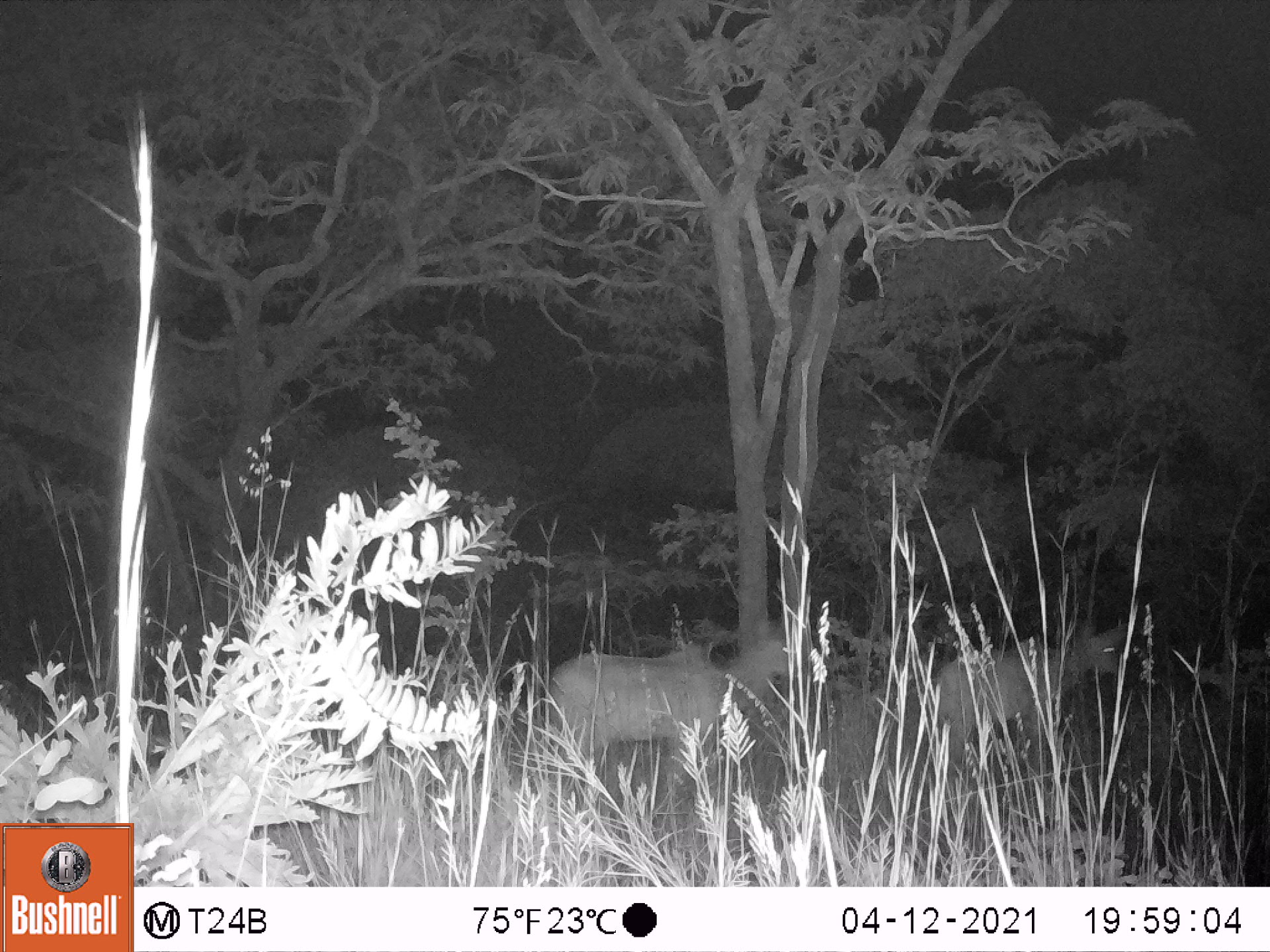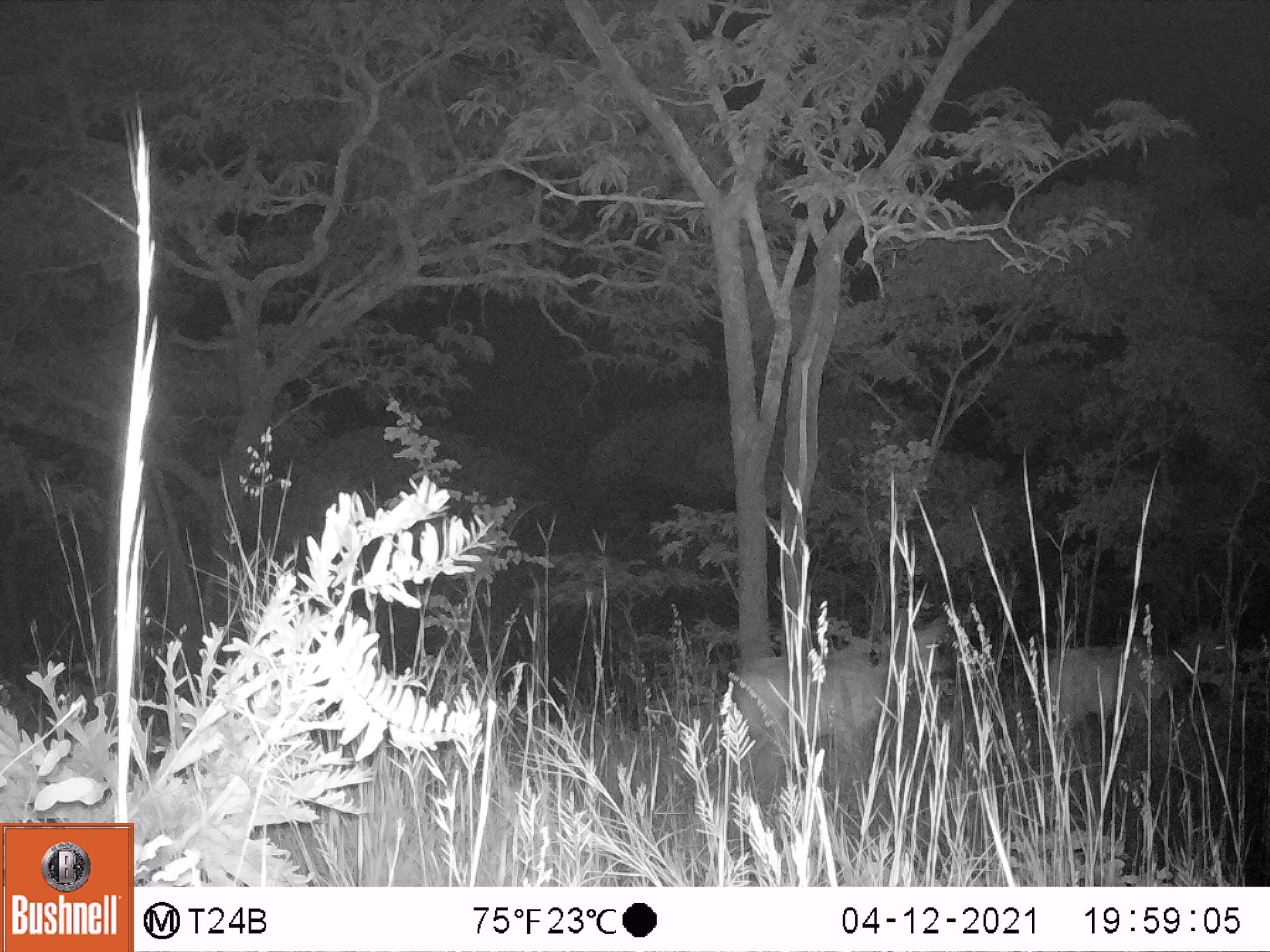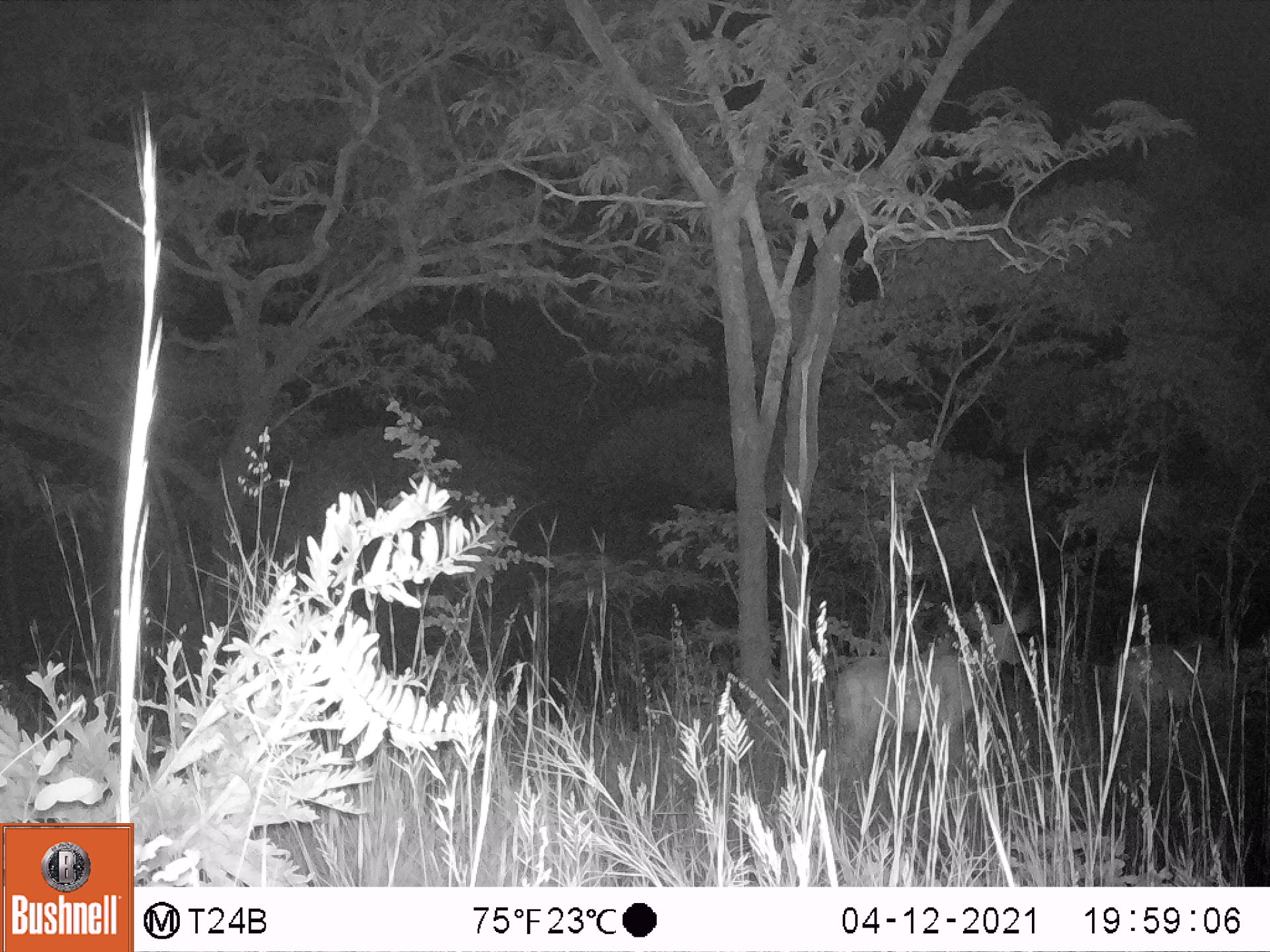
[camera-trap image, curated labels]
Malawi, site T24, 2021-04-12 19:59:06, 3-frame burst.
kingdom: Animalia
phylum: Chordata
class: Mammalia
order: Artiodactyla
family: Bovidae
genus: Tragelaphus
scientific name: Tragelaphus strepsiceros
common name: greater kudu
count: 2